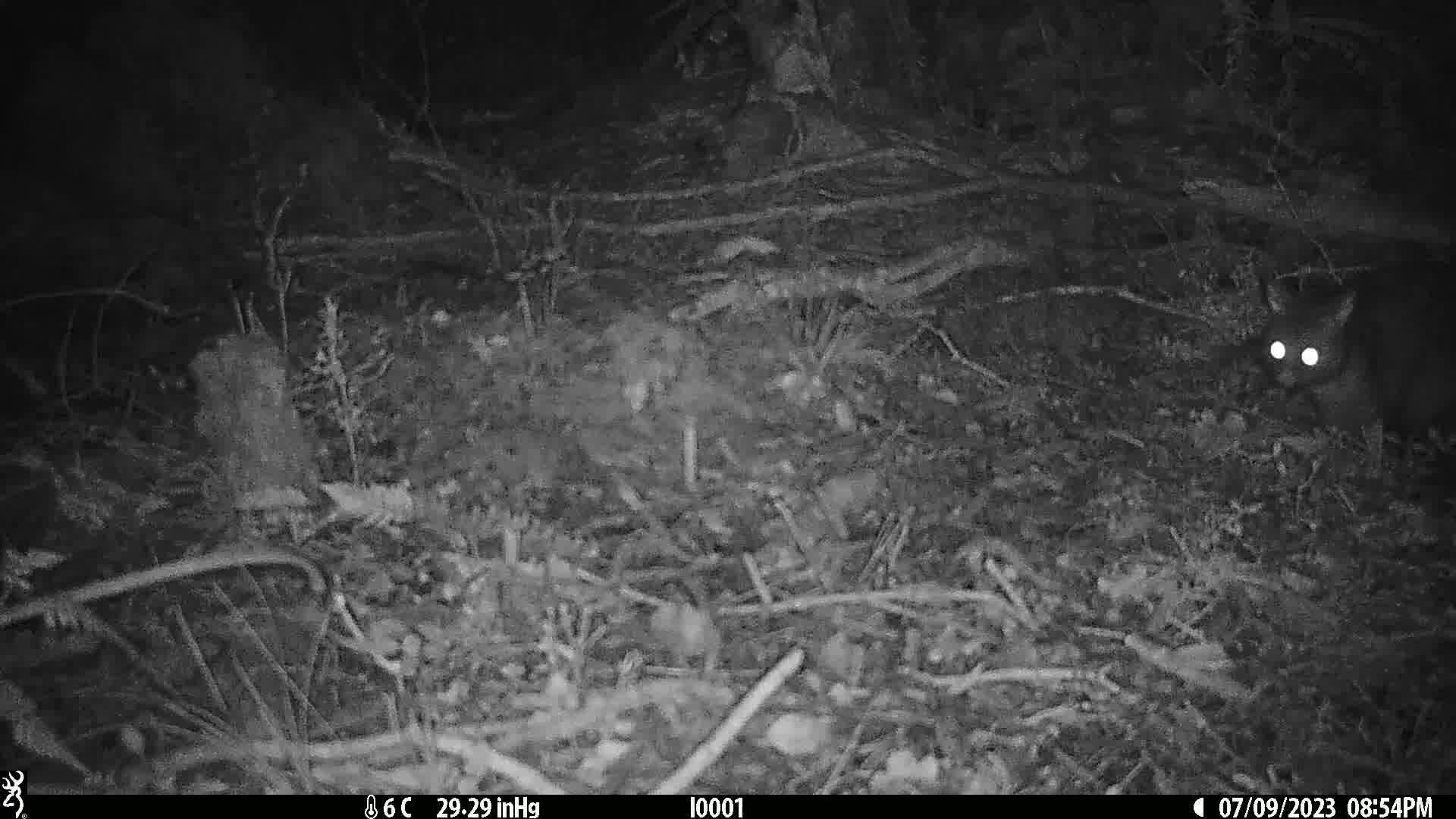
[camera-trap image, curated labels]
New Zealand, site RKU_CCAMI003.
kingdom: Animalia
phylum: Chordata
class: Mammalia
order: Diprotodontia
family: Phalangeridae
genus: Trichosurus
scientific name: Trichosurus vulpecula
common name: common brushtail possum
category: possum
Possum (common brushtail possum) (Trichosurus vulpecula).